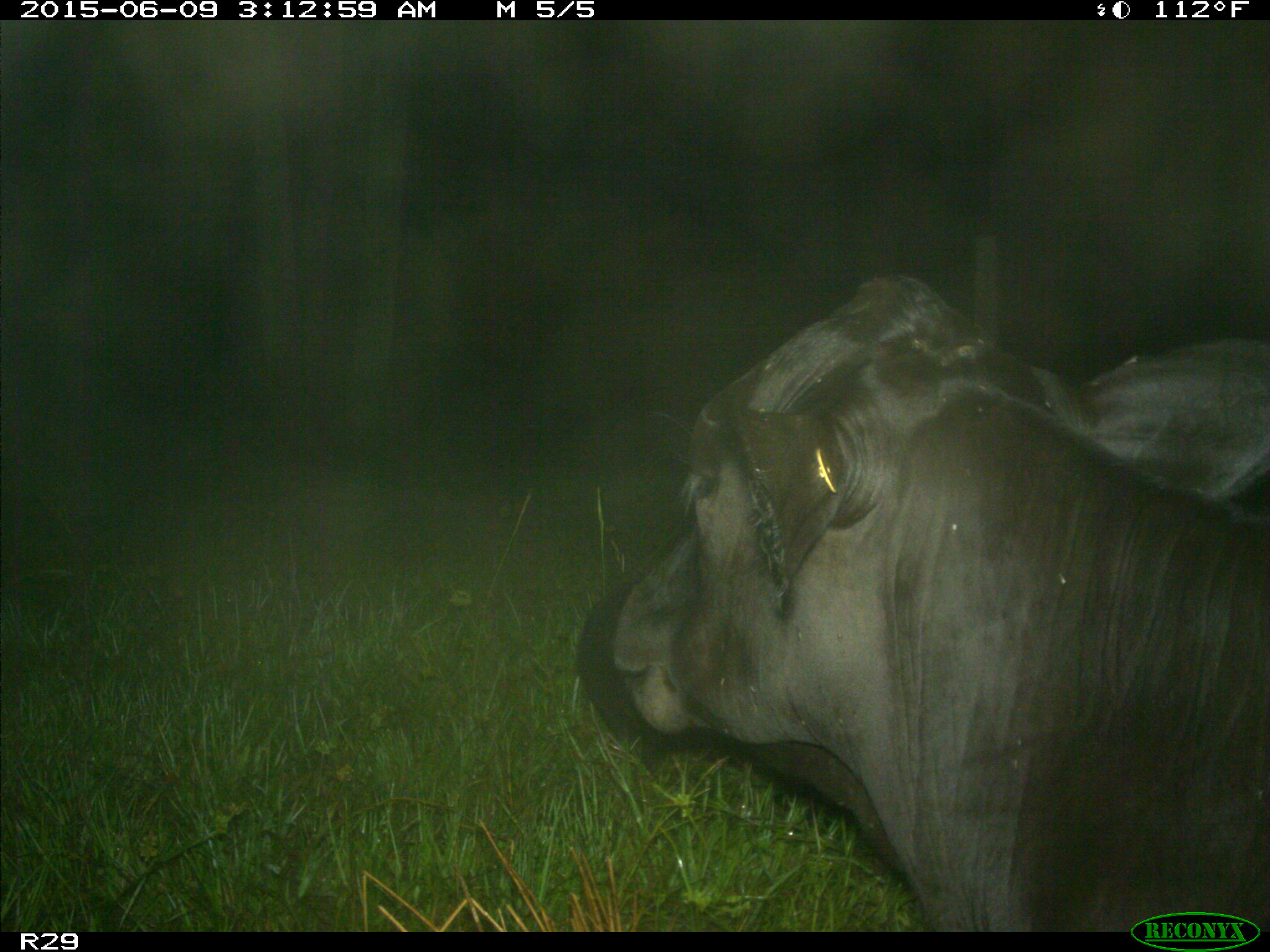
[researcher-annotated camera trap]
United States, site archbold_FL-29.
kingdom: Animalia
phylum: Chordata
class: Mammalia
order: Artiodactyla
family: Bovidae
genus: Bos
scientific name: Bos taurus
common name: domestic cow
Bos taurus (domestic cow).